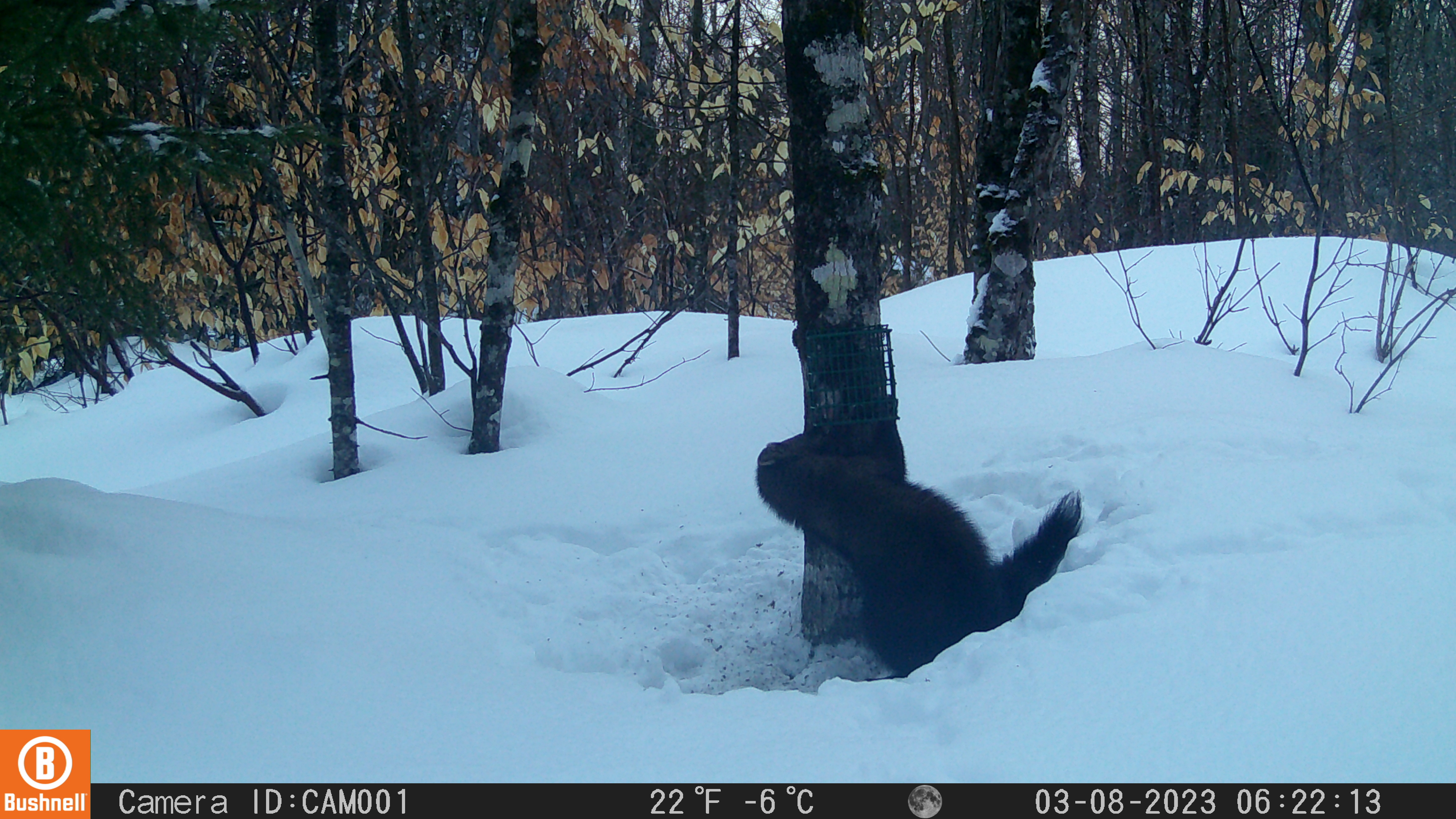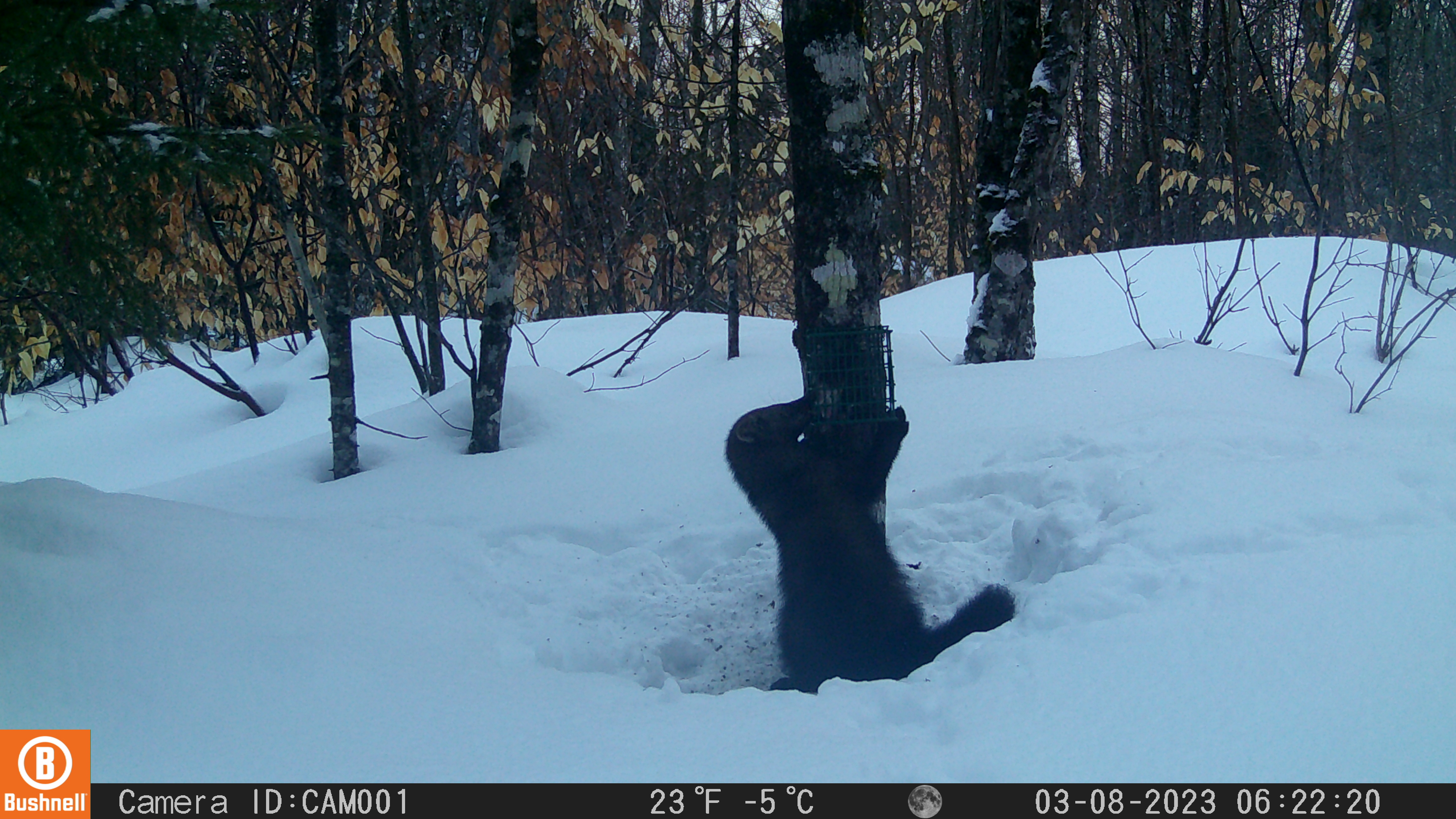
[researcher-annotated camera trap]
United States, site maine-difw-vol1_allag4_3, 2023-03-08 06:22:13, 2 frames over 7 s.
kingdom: Animalia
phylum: Chordata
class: Mammalia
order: Carnivora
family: Mustelidae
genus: Pekania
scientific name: Pekania pennanti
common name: fisher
Fisher (Pekania pennanti).